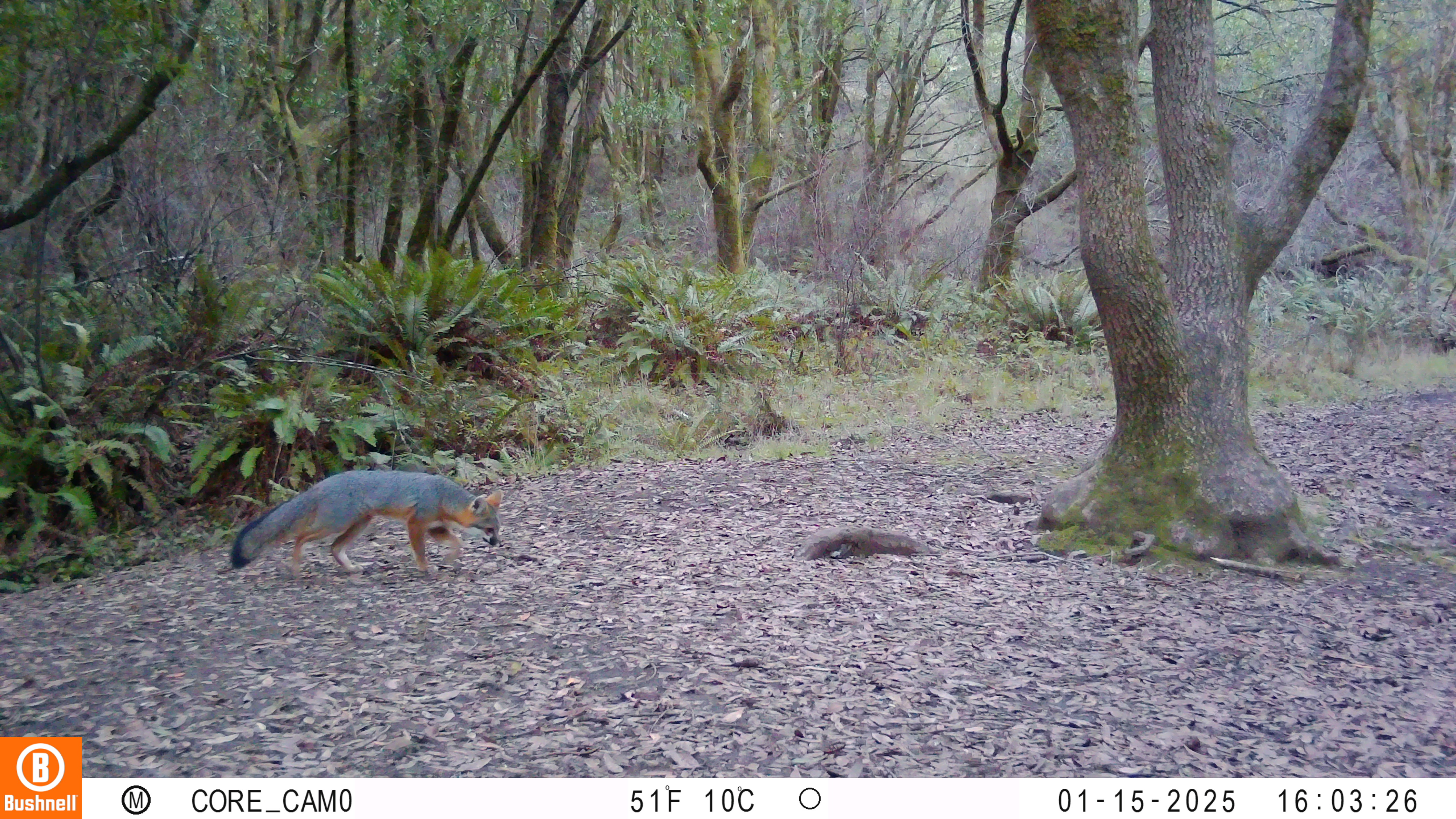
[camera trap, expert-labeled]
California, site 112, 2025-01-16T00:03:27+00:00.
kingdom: Animalia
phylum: Chordata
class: Mammalia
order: Carnivora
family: Canidae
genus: Urocyon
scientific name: Urocyon cinereoargenteus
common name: gray fox